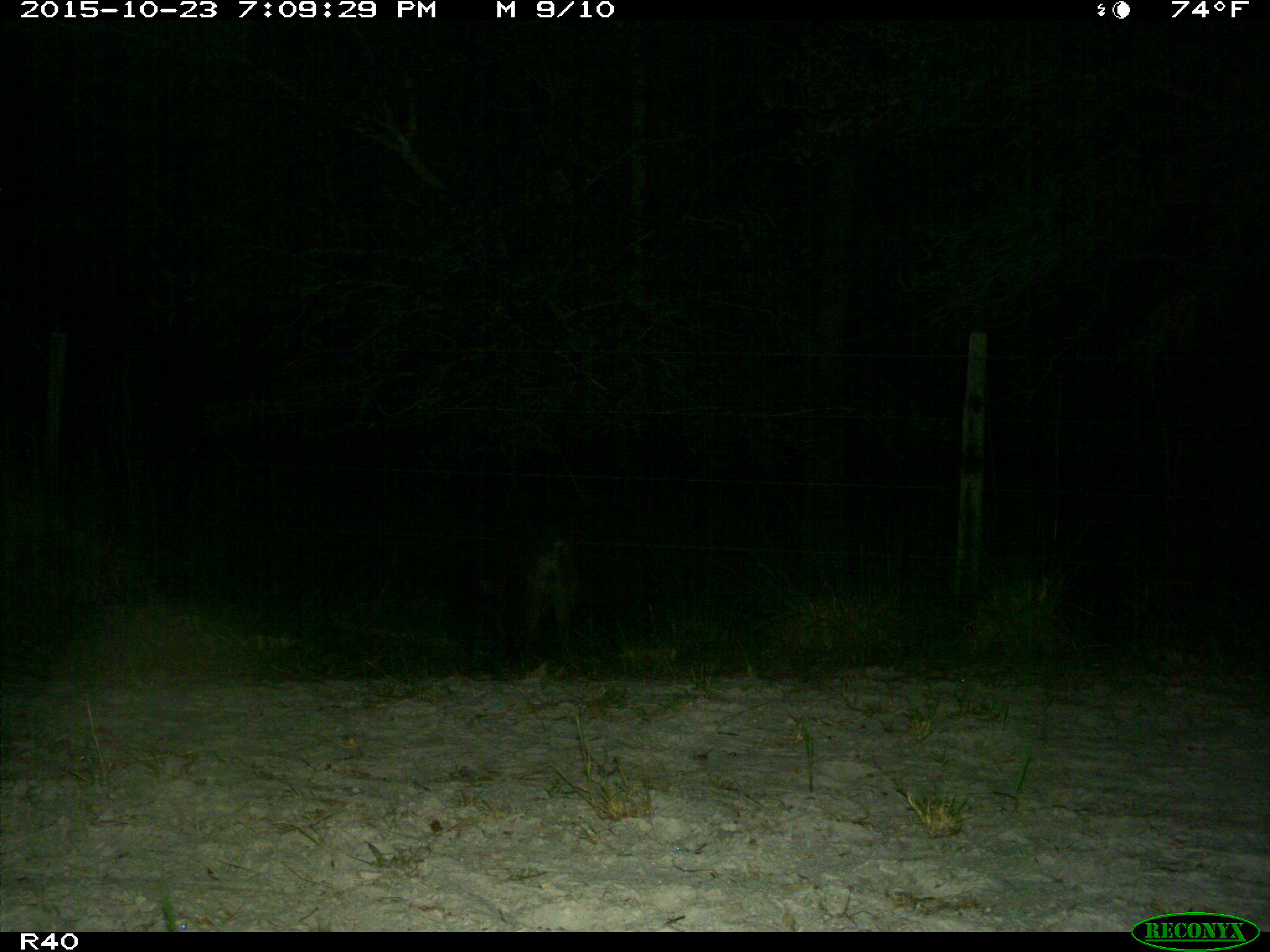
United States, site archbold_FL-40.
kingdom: Animalia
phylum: Chordata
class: Mammalia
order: Artiodactyla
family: Suidae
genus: Sus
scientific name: Sus scrofa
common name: wild boar